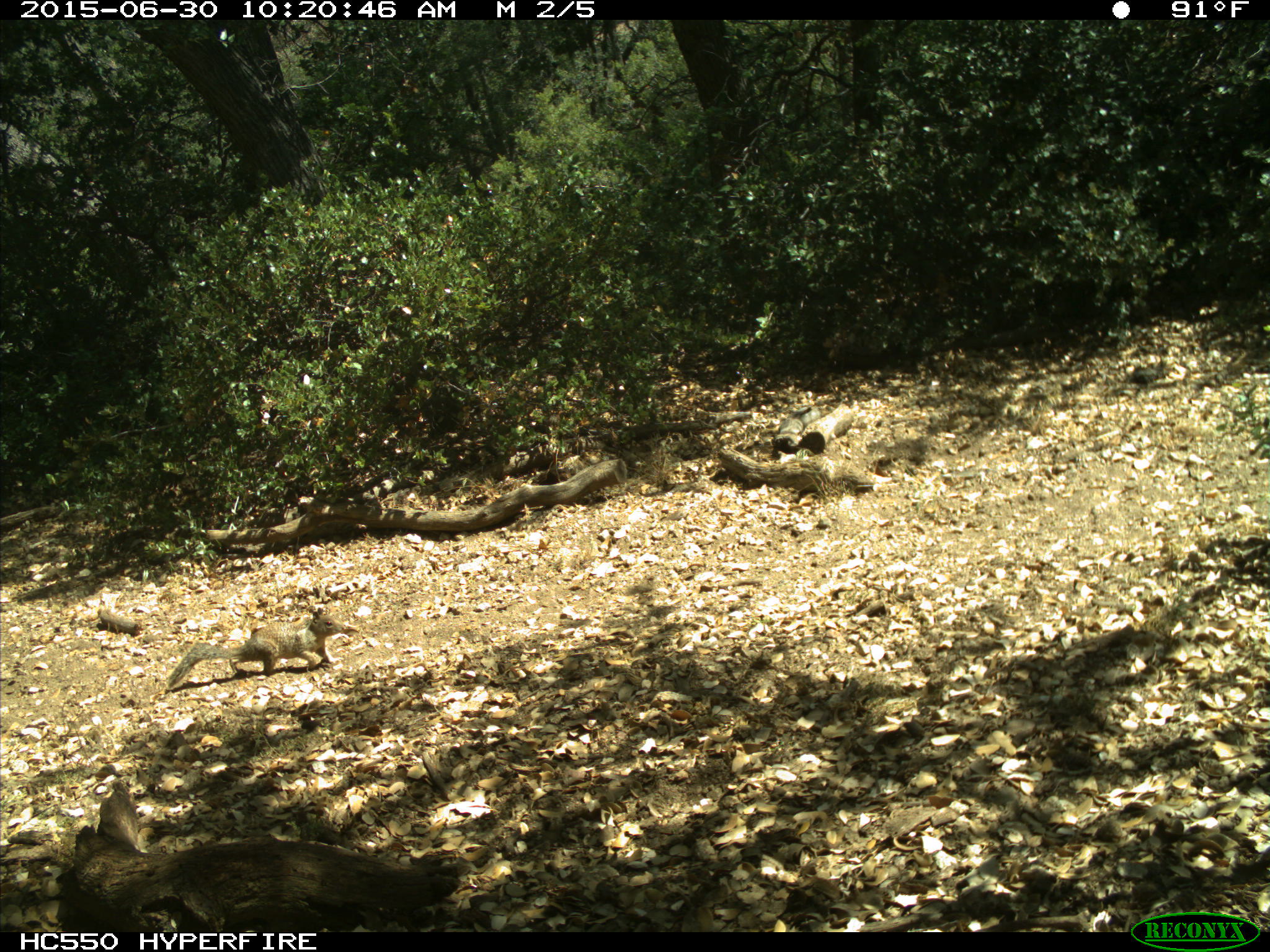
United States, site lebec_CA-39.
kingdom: Animalia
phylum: Chordata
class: Mammalia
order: Rodentia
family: Sciuridae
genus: Otospermophilus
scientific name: Otospermophilus beecheyi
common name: california ground squirrel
Otospermophilus beecheyi (california ground squirrel).